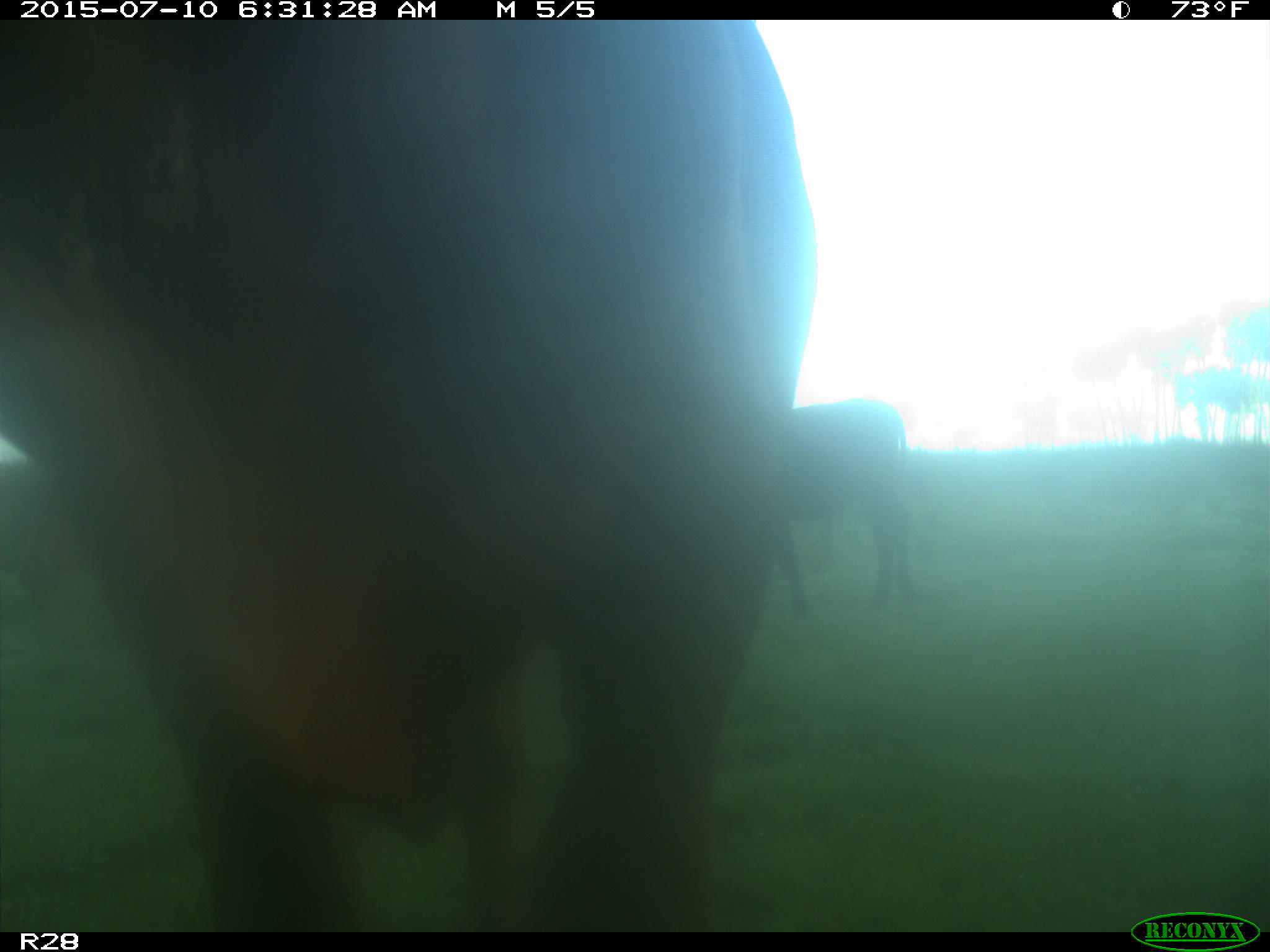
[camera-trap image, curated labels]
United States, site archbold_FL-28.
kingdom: Animalia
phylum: Chordata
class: Mammalia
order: Artiodactyla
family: Bovidae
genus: Bos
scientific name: Bos taurus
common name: domestic cow